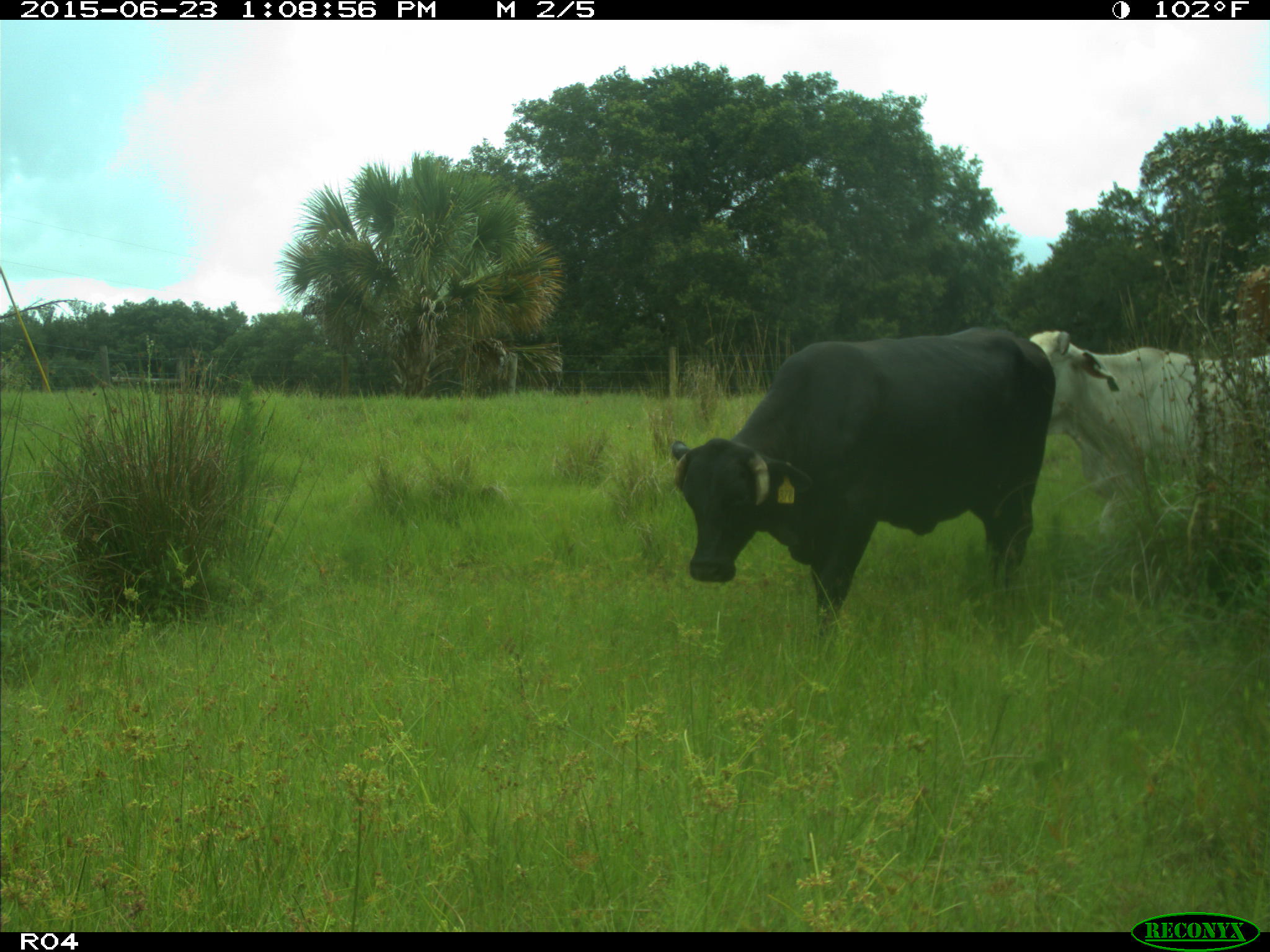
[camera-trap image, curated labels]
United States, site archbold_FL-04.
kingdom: Animalia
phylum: Chordata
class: Mammalia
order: Artiodactyla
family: Bovidae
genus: Bos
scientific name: Bos taurus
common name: domestic cow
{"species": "Bos taurus (domestic cow)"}